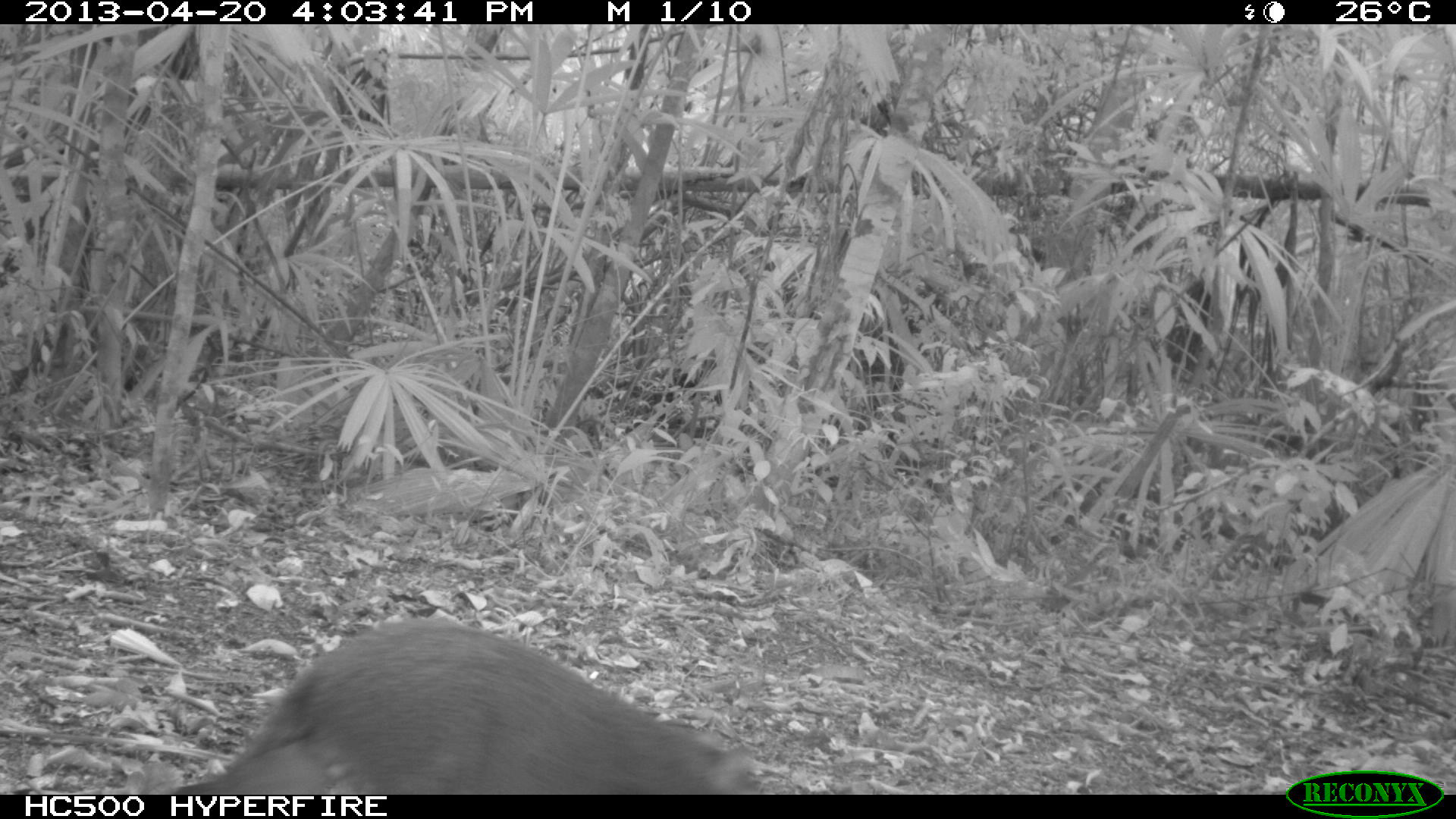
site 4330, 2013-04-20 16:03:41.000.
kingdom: Animalia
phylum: Chordata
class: Mammalia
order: Rodentia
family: Dasyproctidae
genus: Dasyprocta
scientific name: Dasyprocta punctata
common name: central american agouti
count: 1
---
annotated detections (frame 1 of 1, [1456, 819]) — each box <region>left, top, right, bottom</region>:
dasyprocta punctata: <region>158, 620, 764, 793</region>